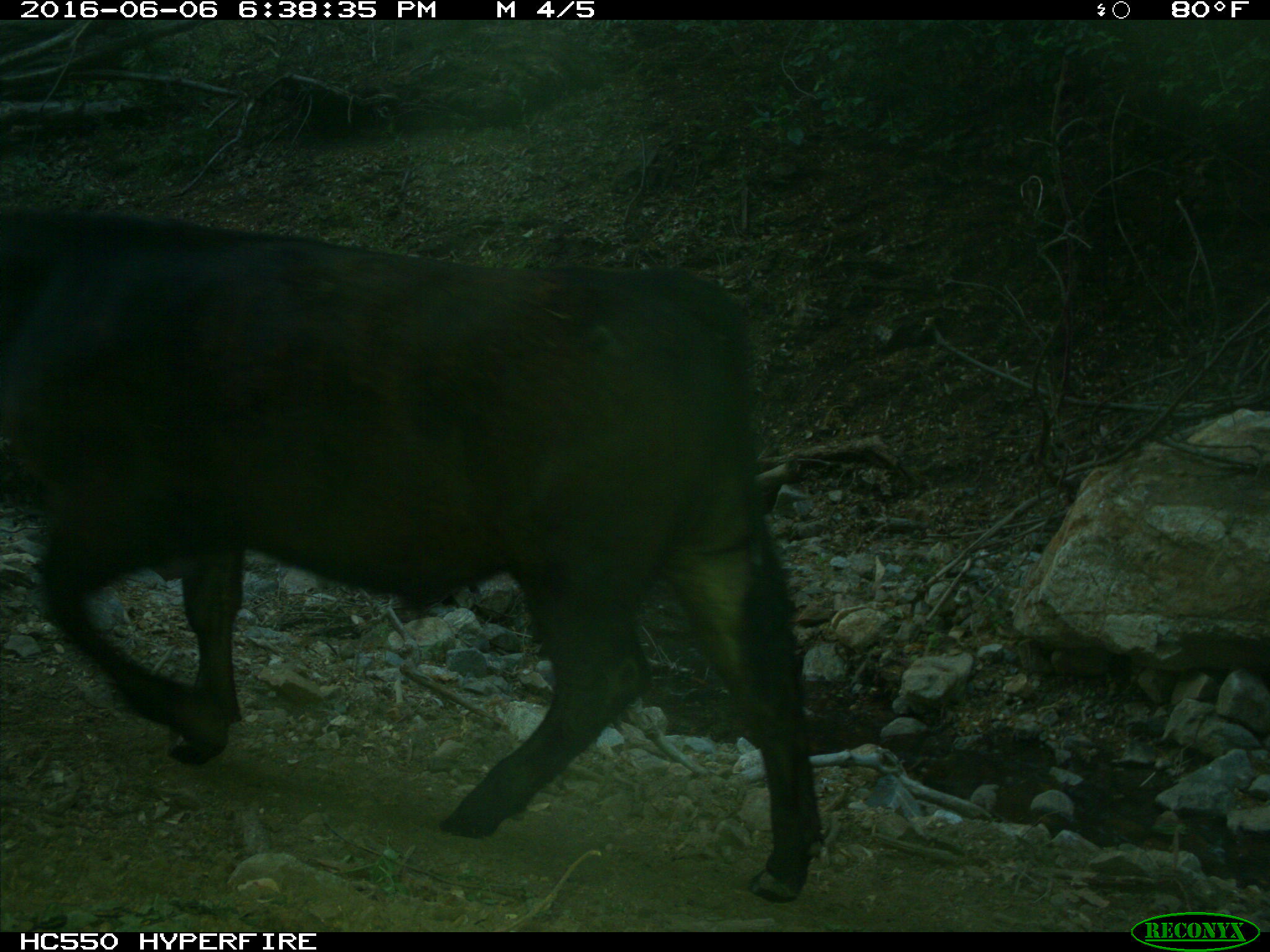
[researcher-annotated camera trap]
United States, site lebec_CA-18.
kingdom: Animalia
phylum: Chordata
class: Mammalia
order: Artiodactyla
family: Bovidae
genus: Bos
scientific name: Bos taurus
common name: domestic cow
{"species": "Bos taurus (domestic cow)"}